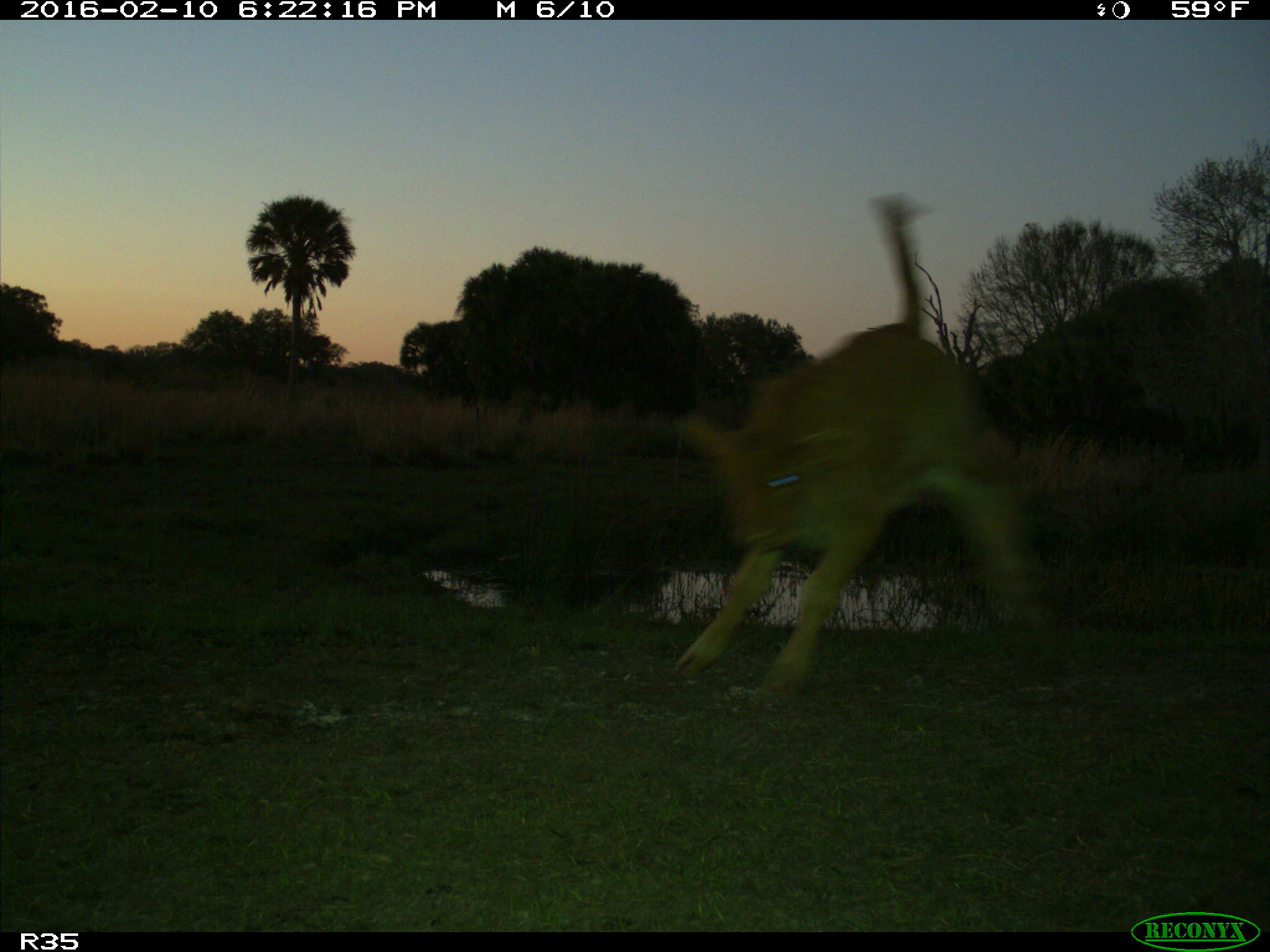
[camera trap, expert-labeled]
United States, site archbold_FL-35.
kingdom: Animalia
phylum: Chordata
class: Mammalia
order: Artiodactyla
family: Bovidae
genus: Bos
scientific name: Bos taurus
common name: domestic cow